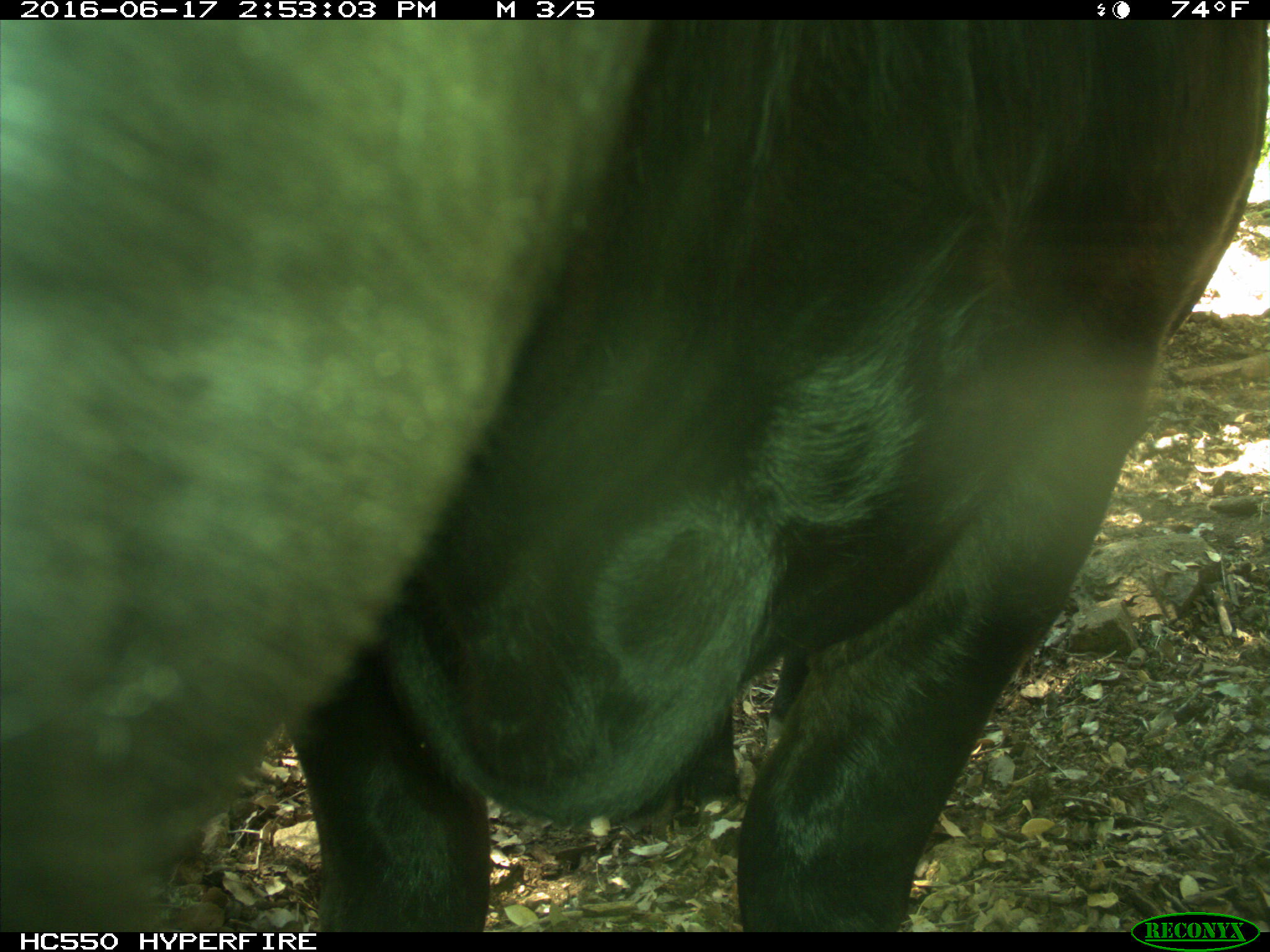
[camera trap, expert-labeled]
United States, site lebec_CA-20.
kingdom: Animalia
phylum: Chordata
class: Mammalia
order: Artiodactyla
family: Bovidae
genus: Bos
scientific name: Bos taurus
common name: domestic cow